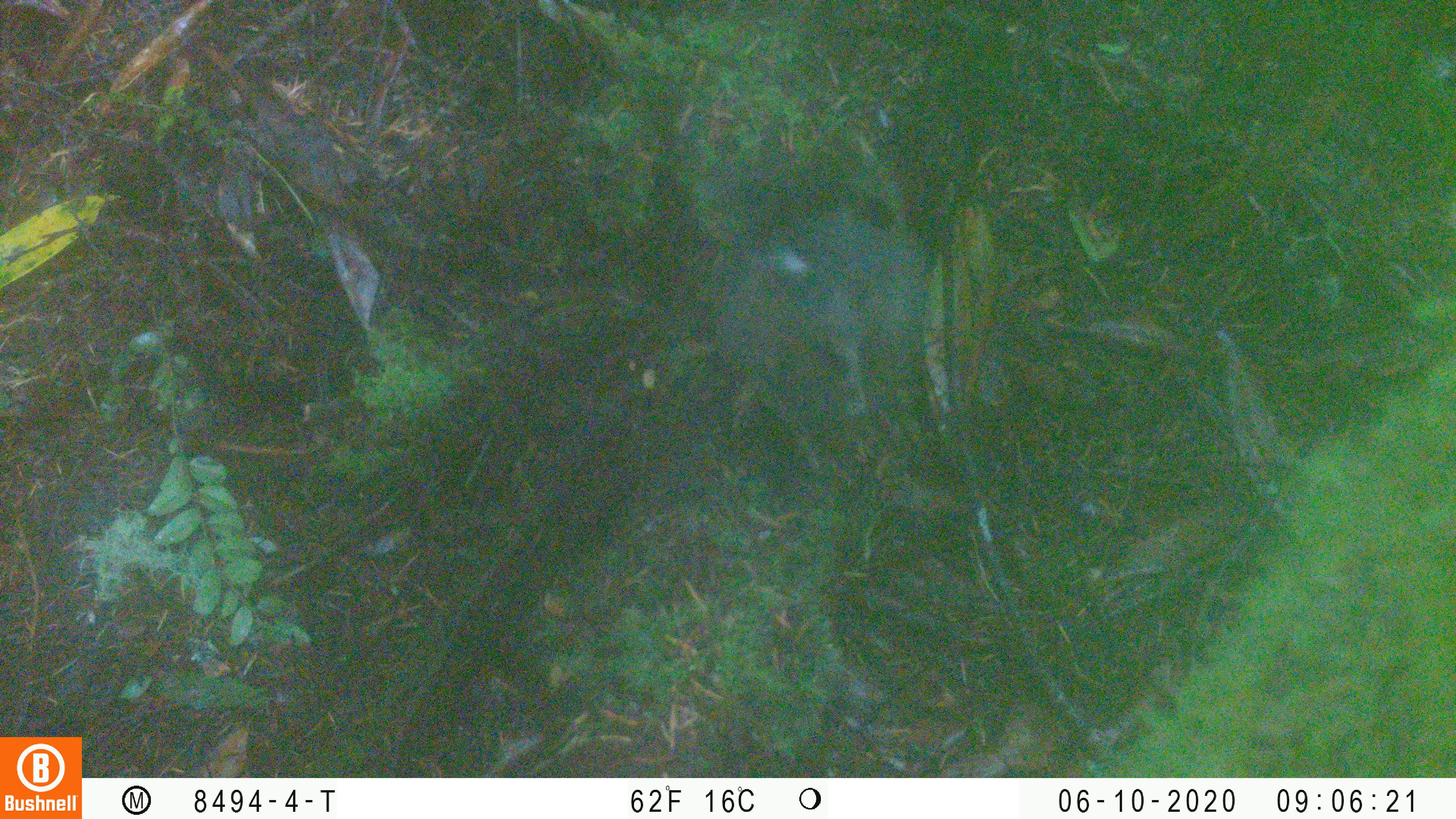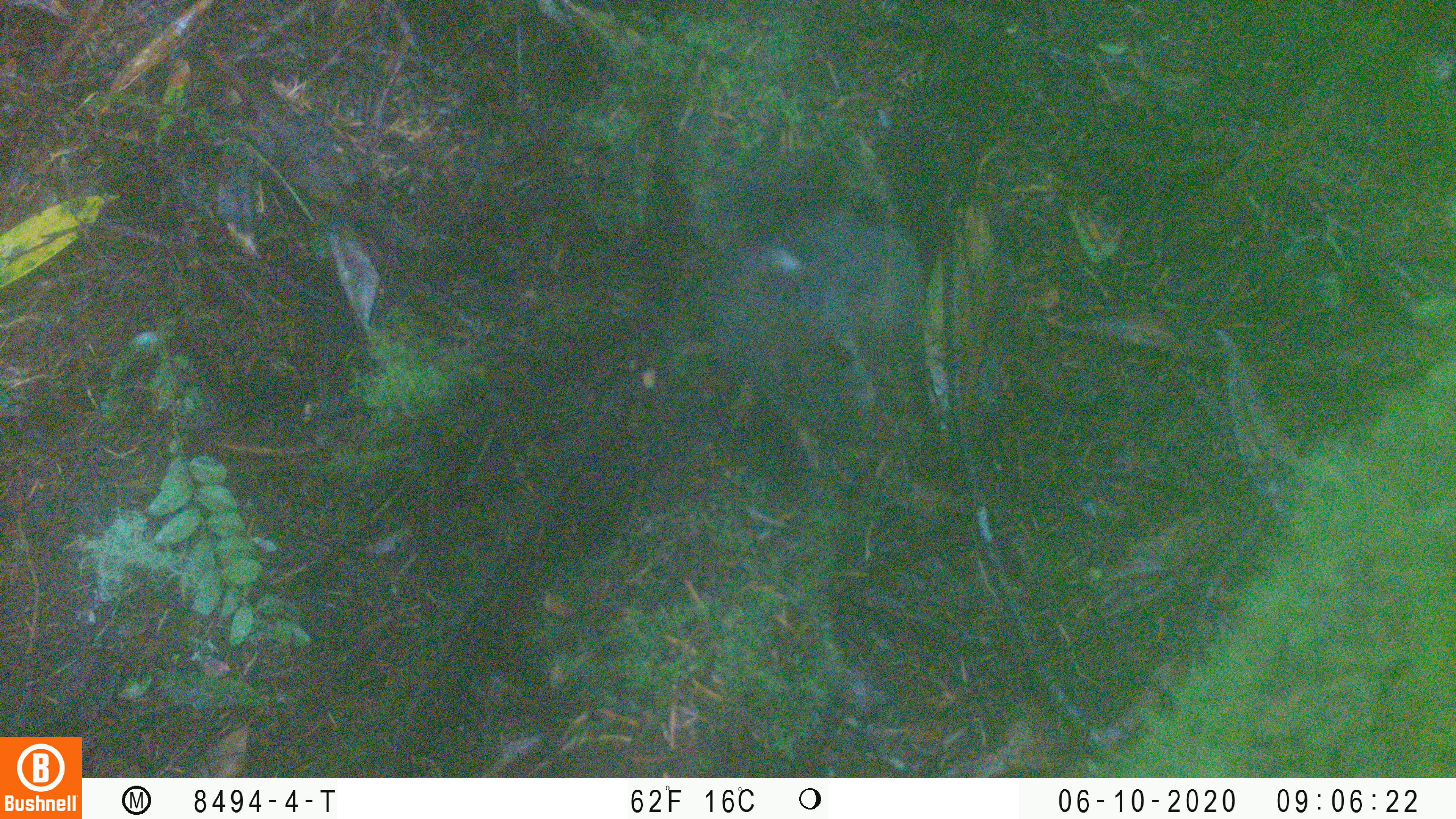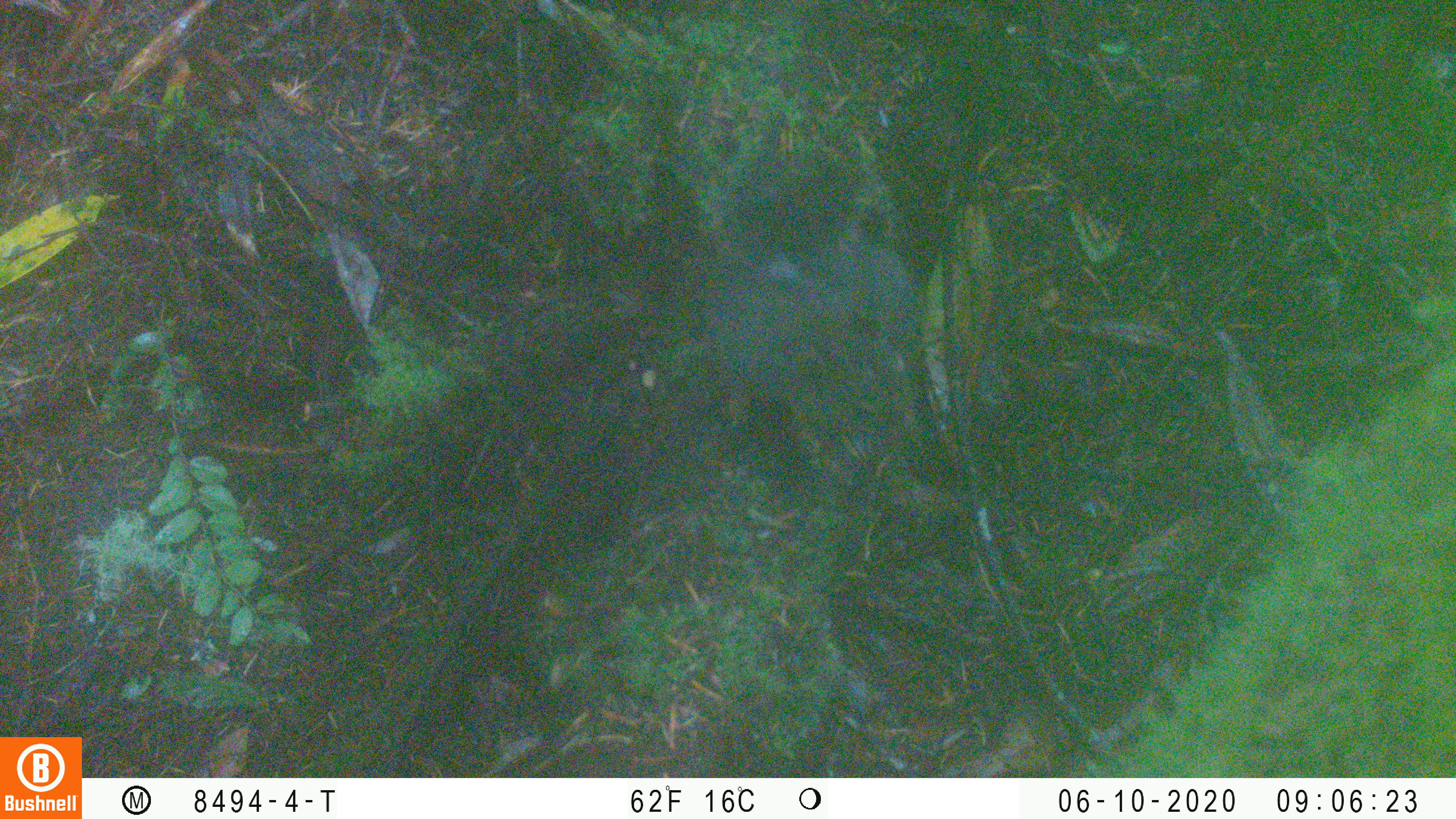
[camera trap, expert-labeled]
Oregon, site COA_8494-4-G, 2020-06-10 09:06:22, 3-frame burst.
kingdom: Animalia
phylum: Chordata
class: Mammalia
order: Rodentia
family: Sciuridae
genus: Tamiasciurus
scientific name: Tamiasciurus douglasii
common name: douglas squirrel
Douglas squirrel (Tamiasciurus douglasii).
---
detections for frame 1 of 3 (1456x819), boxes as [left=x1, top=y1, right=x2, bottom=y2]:
douglas squirrel: [left=704, top=138, right=938, bottom=451]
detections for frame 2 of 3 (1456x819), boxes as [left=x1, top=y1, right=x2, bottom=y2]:
douglas squirrel: [left=691, top=141, right=929, bottom=466]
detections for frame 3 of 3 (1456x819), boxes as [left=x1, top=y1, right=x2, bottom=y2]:
douglas squirrel: [left=685, top=147, right=920, bottom=456]